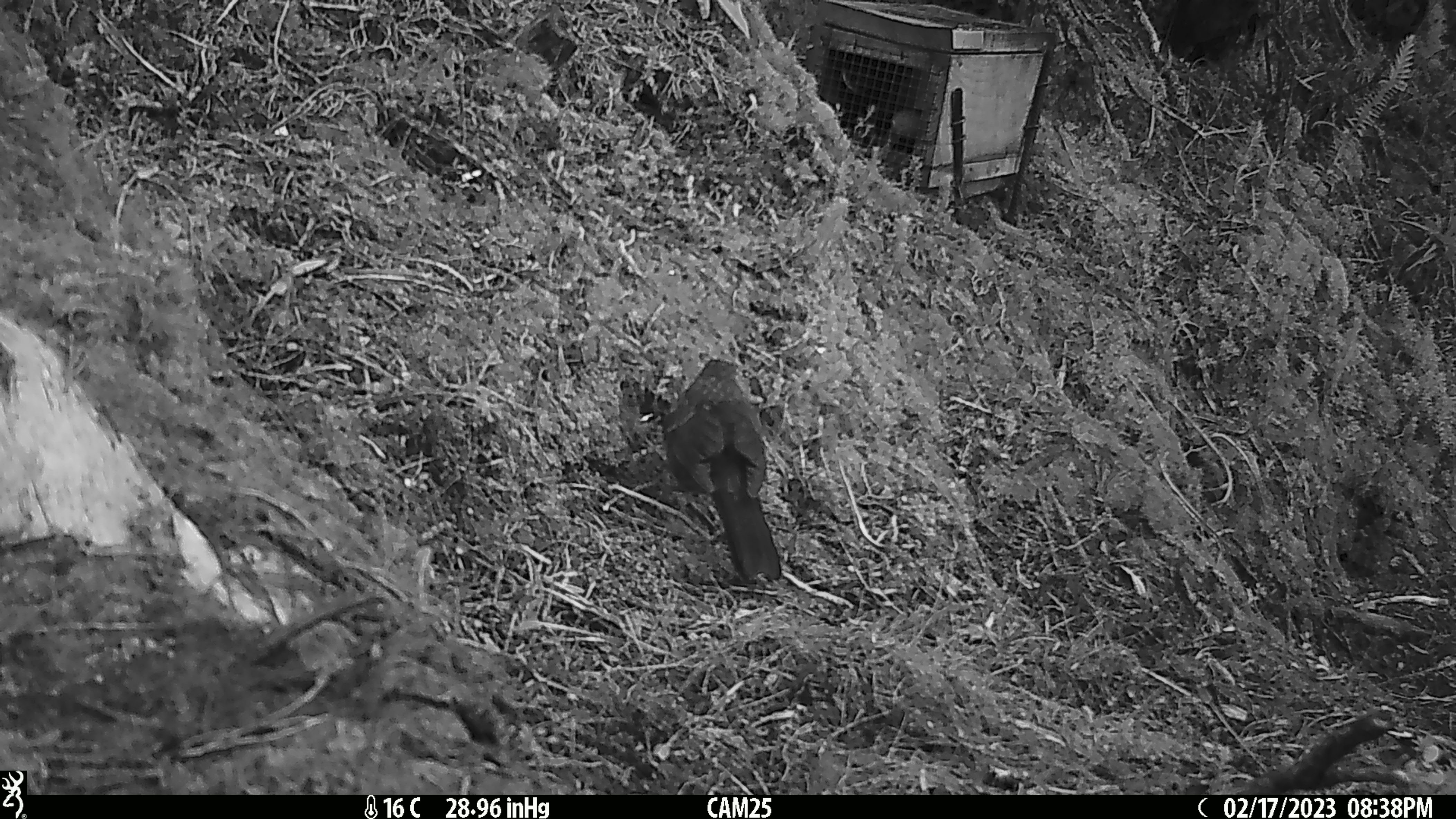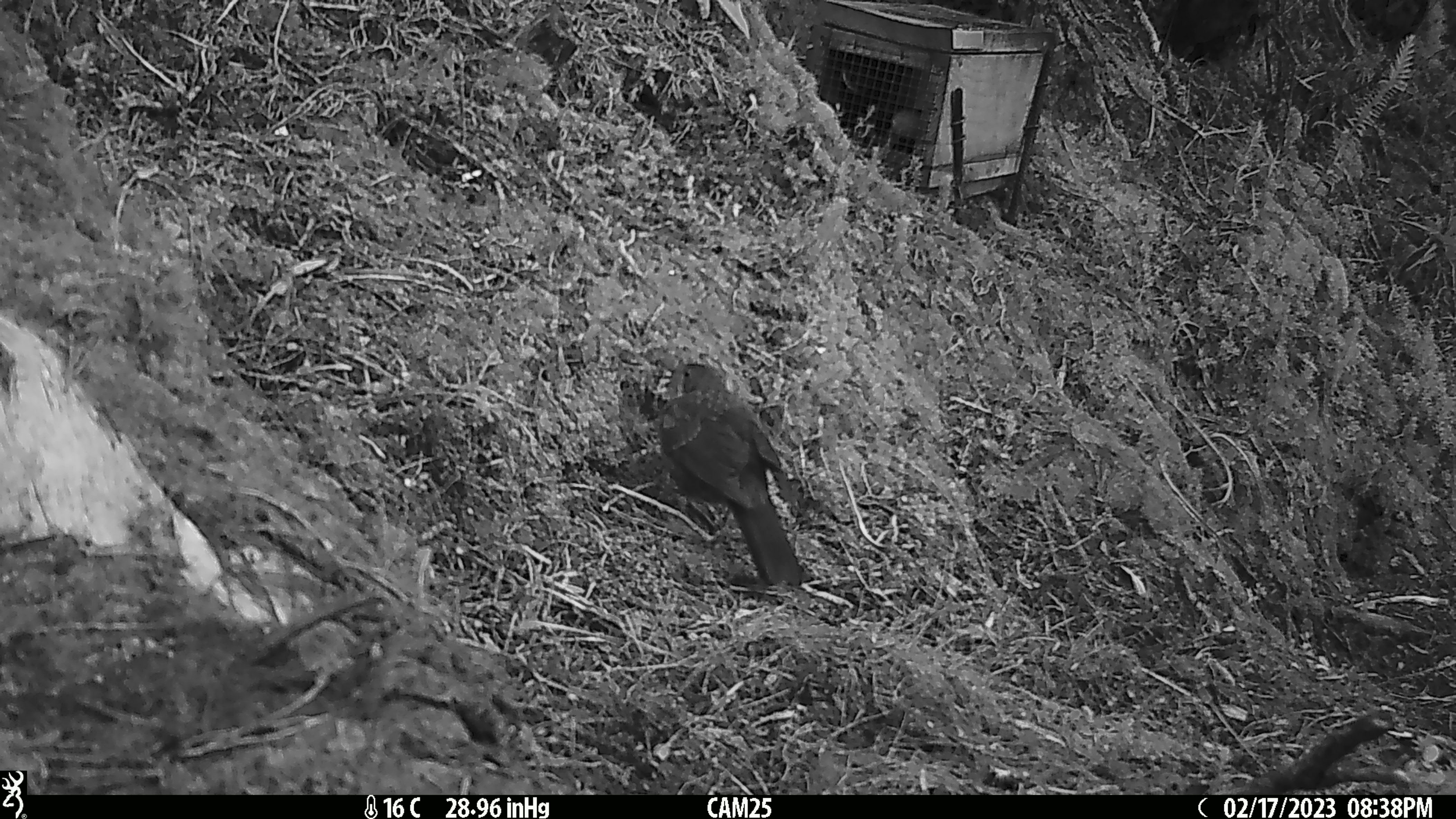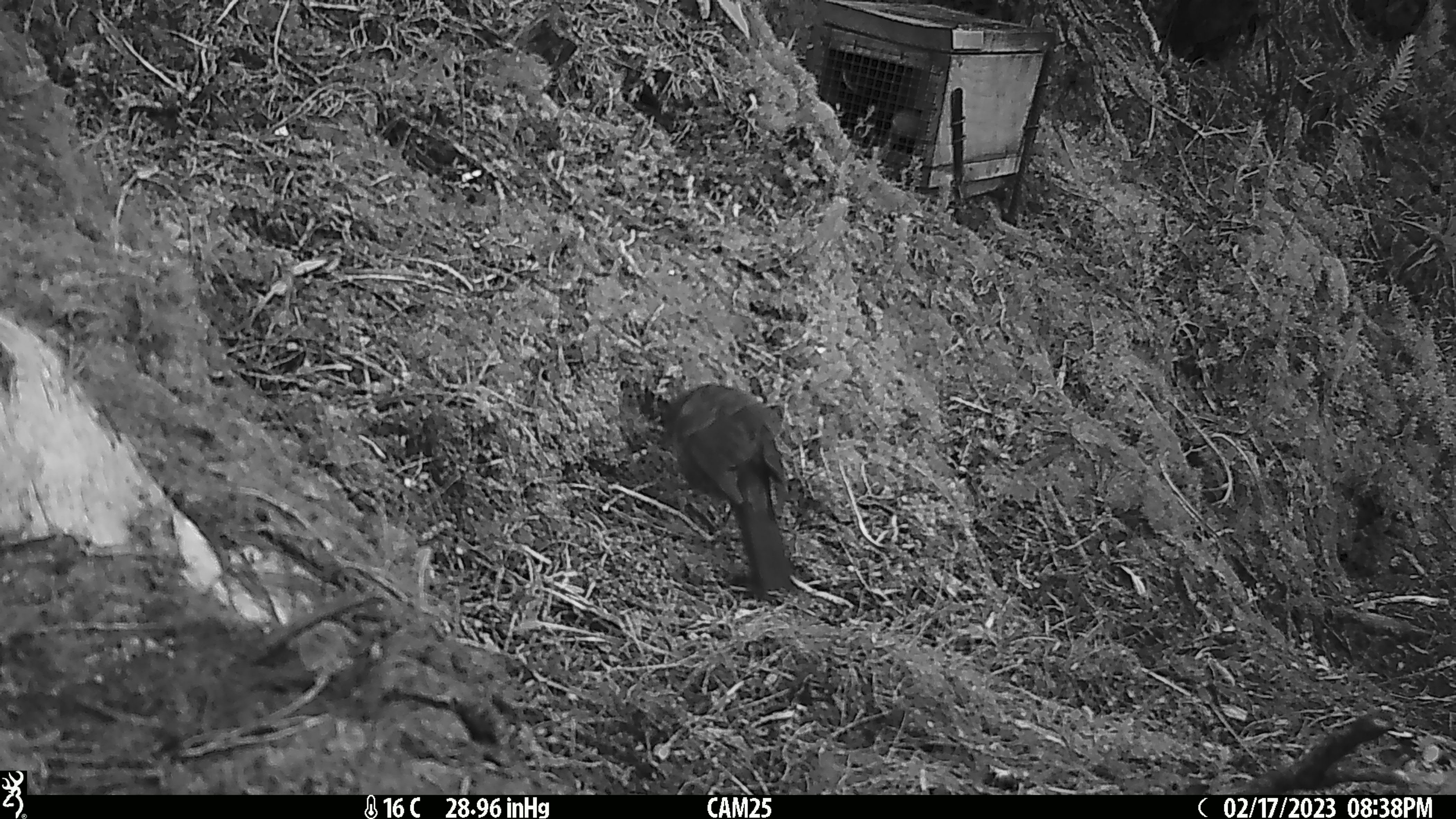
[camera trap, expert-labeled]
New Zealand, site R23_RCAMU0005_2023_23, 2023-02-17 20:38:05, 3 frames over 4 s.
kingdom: Animalia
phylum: Chordata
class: Aves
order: Passeriformes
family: Turdidae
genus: Turdus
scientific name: Turdus merula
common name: eurasian blackbird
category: blackbird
Blackbird (eurasian blackbird) (Turdus merula).